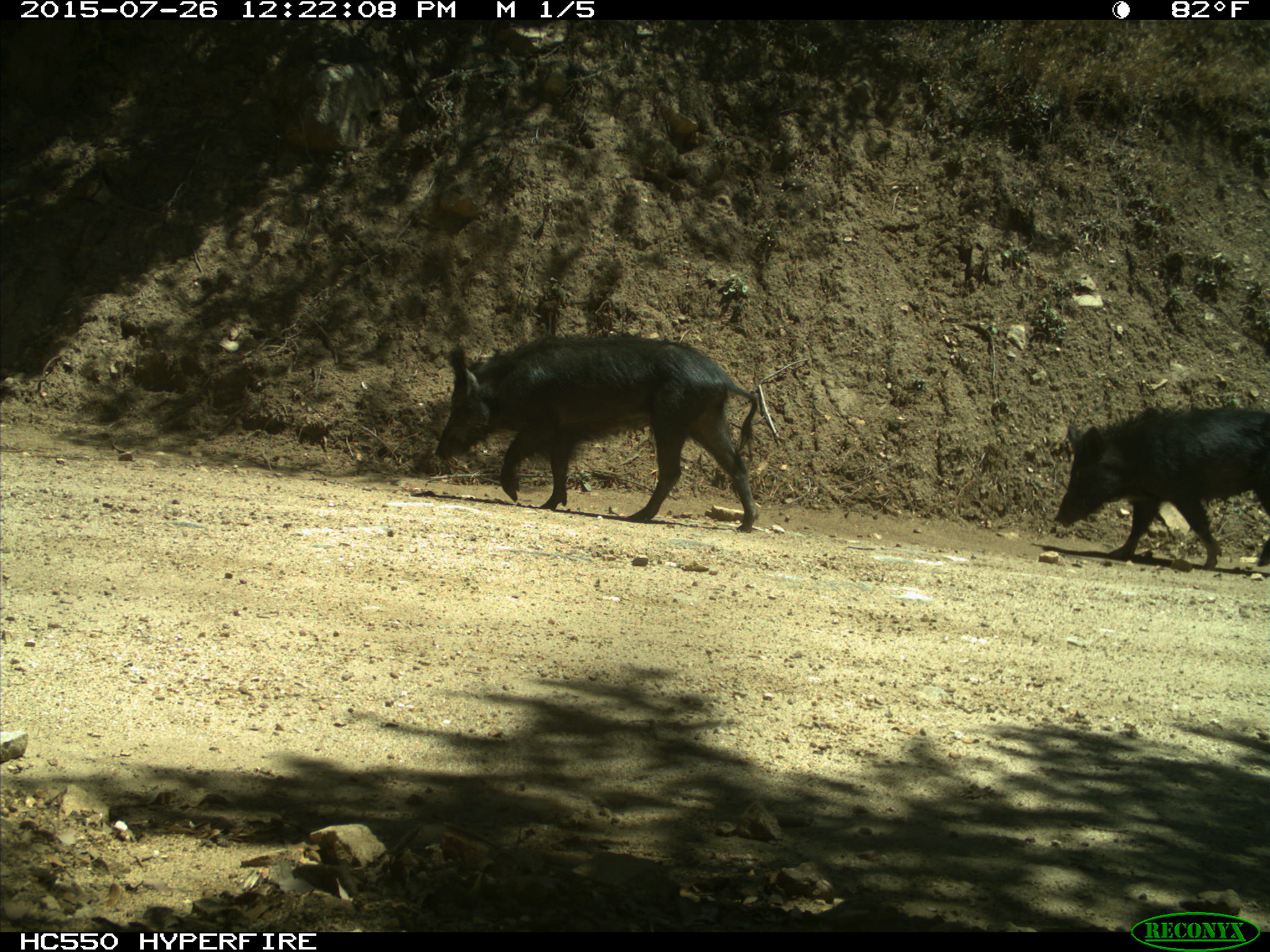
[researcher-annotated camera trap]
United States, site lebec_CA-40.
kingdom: Animalia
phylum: Chordata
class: Mammalia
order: Artiodactyla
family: Suidae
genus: Sus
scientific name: Sus scrofa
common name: wild boar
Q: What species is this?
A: Sus scrofa (wild boar).